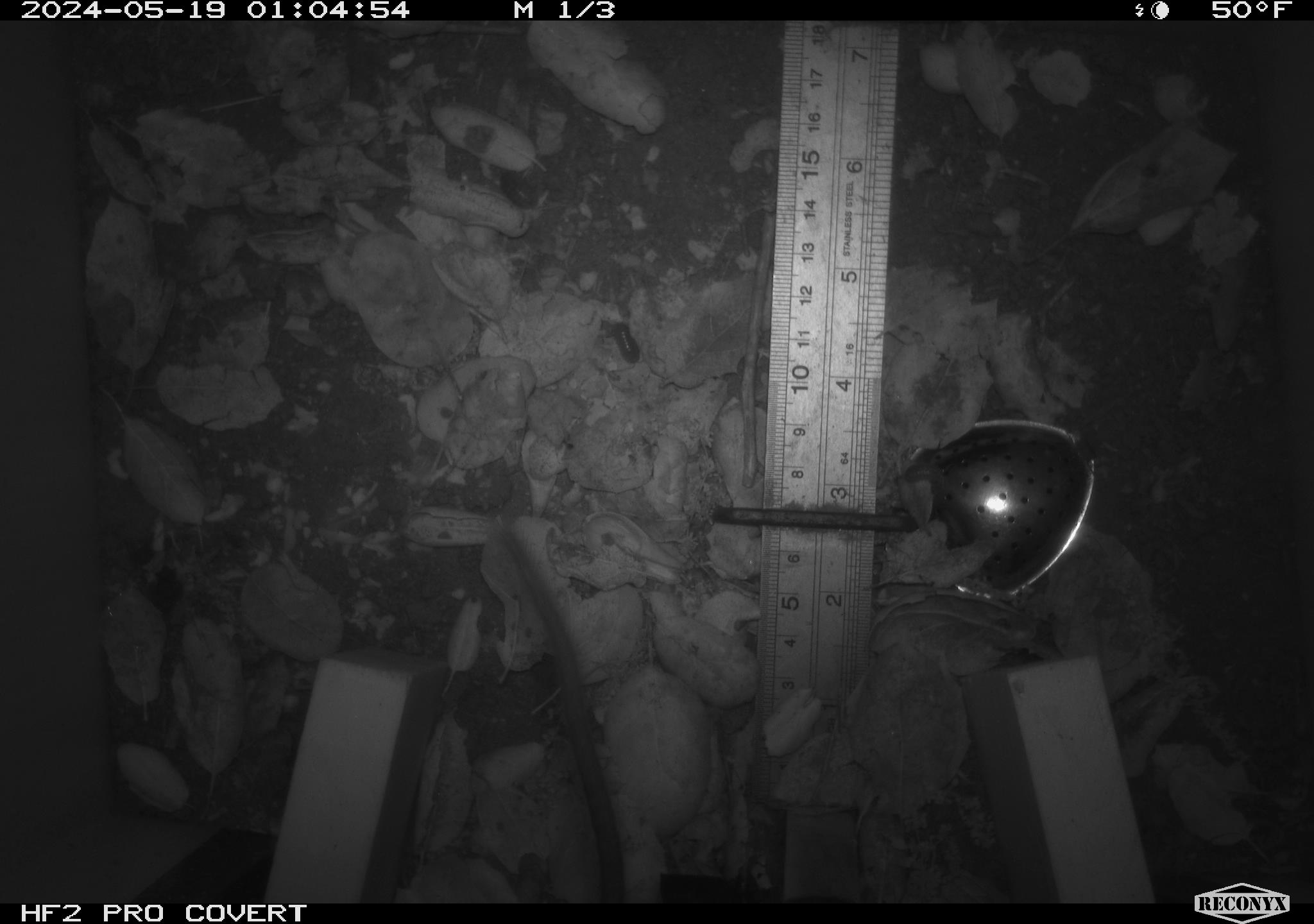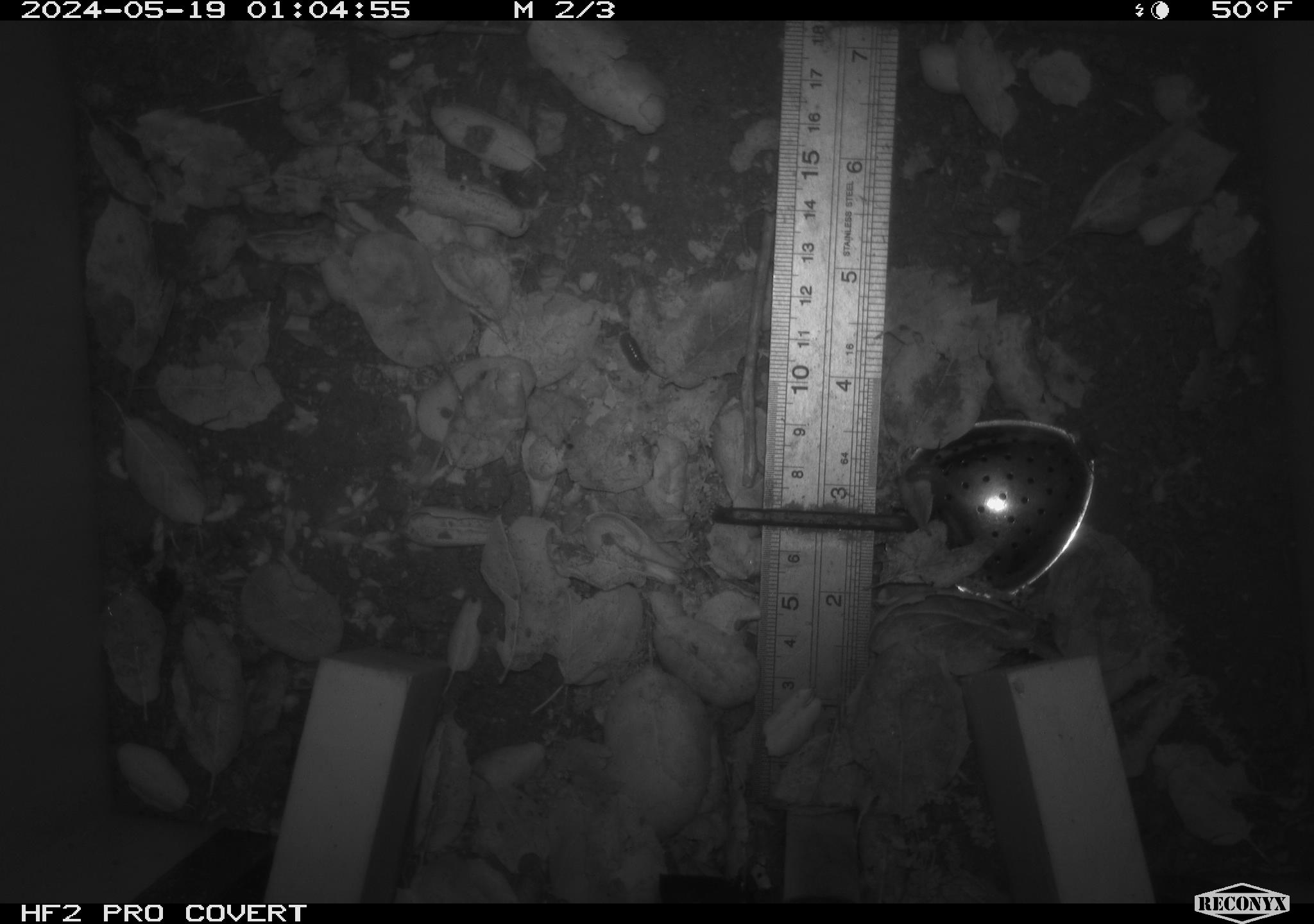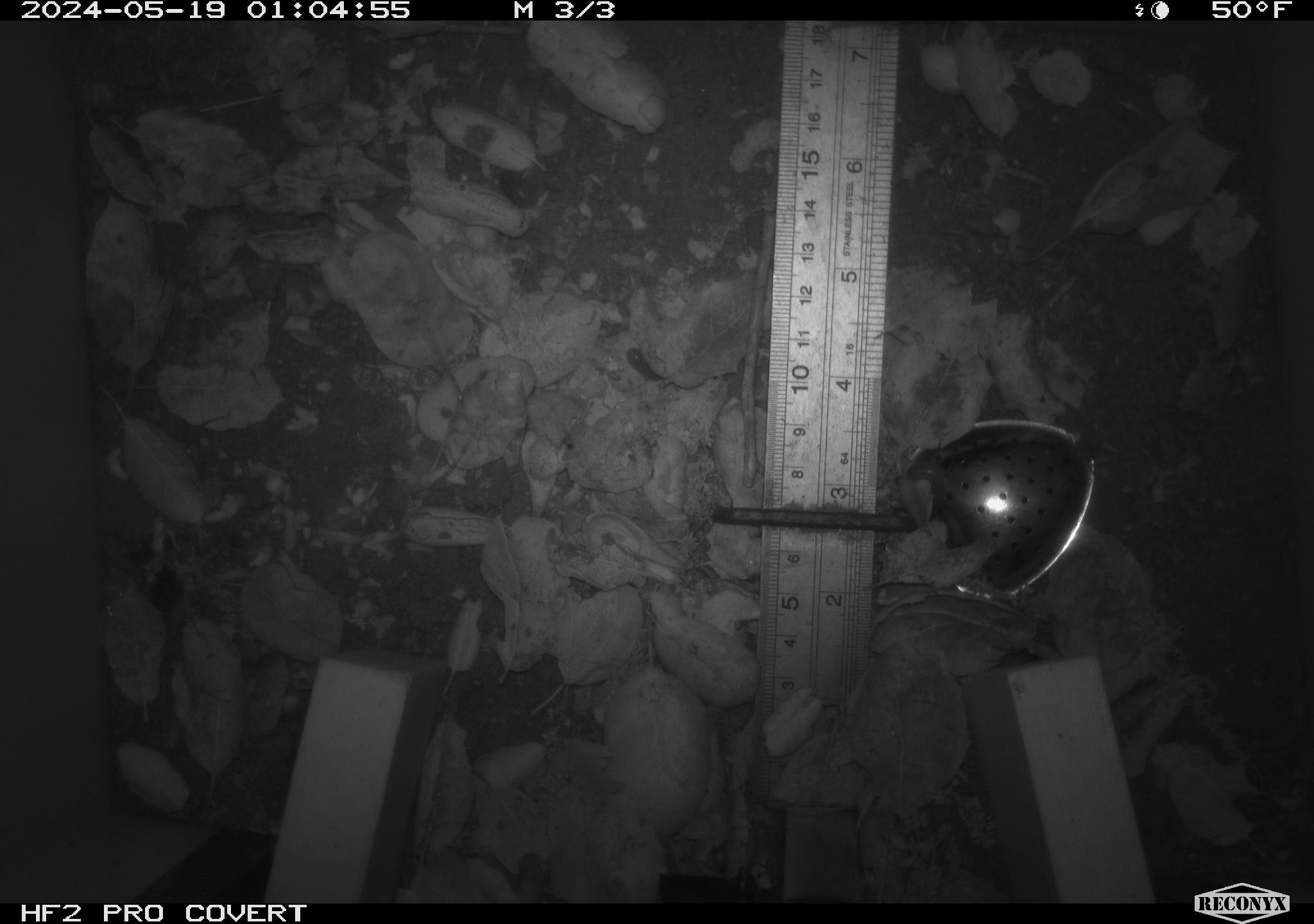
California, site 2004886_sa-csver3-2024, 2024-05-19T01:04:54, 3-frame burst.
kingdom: Animalia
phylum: Chordata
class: Mammalia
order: Rodentia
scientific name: Rodentia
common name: rodent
Rodent (Rodentia).